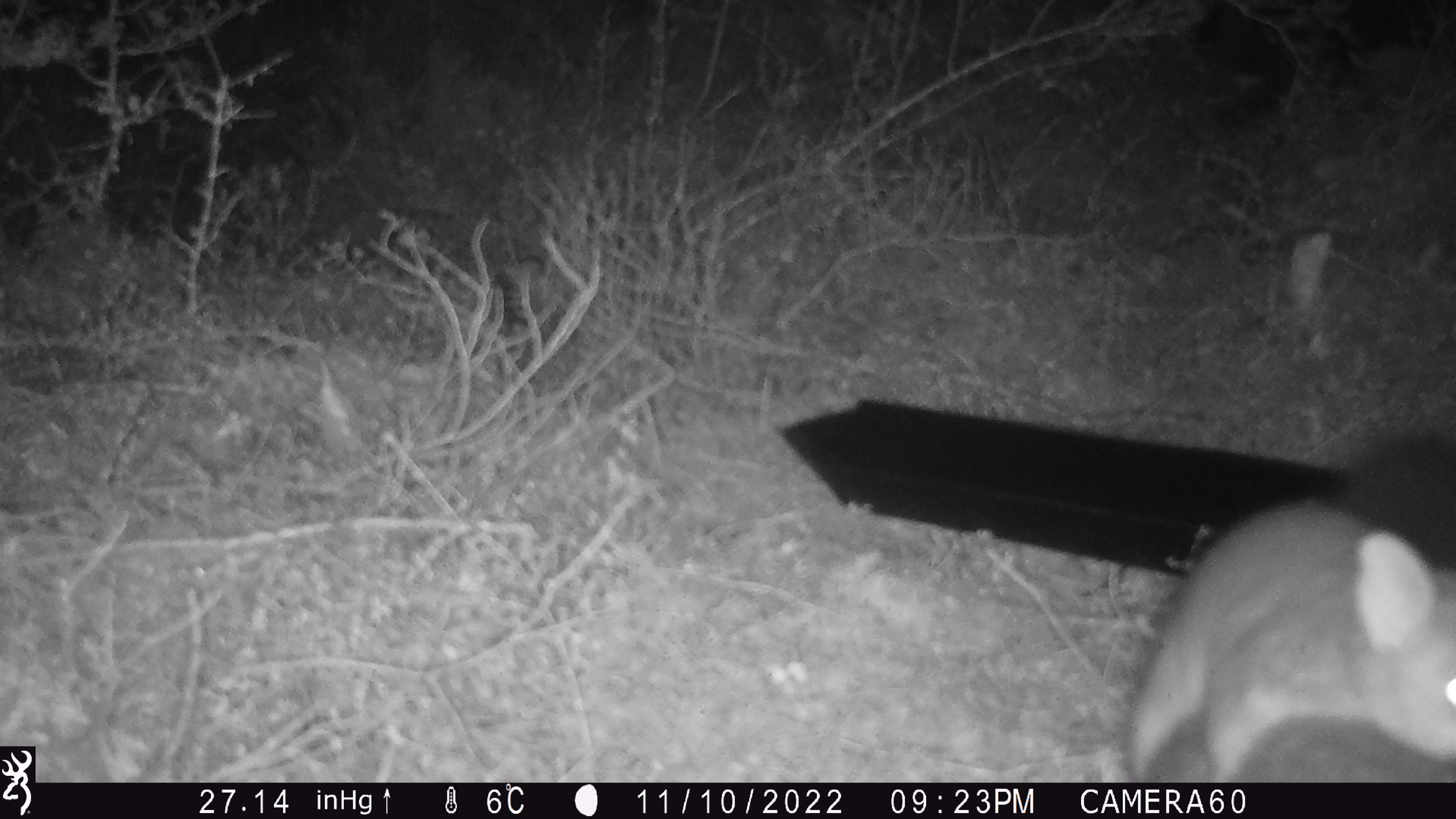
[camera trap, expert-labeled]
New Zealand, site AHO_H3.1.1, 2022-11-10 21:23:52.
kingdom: Animalia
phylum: Chordata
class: Mammalia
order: Diprotodontia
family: Phalangeridae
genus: Trichosurus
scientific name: Trichosurus vulpecula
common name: common brushtail possum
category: possum